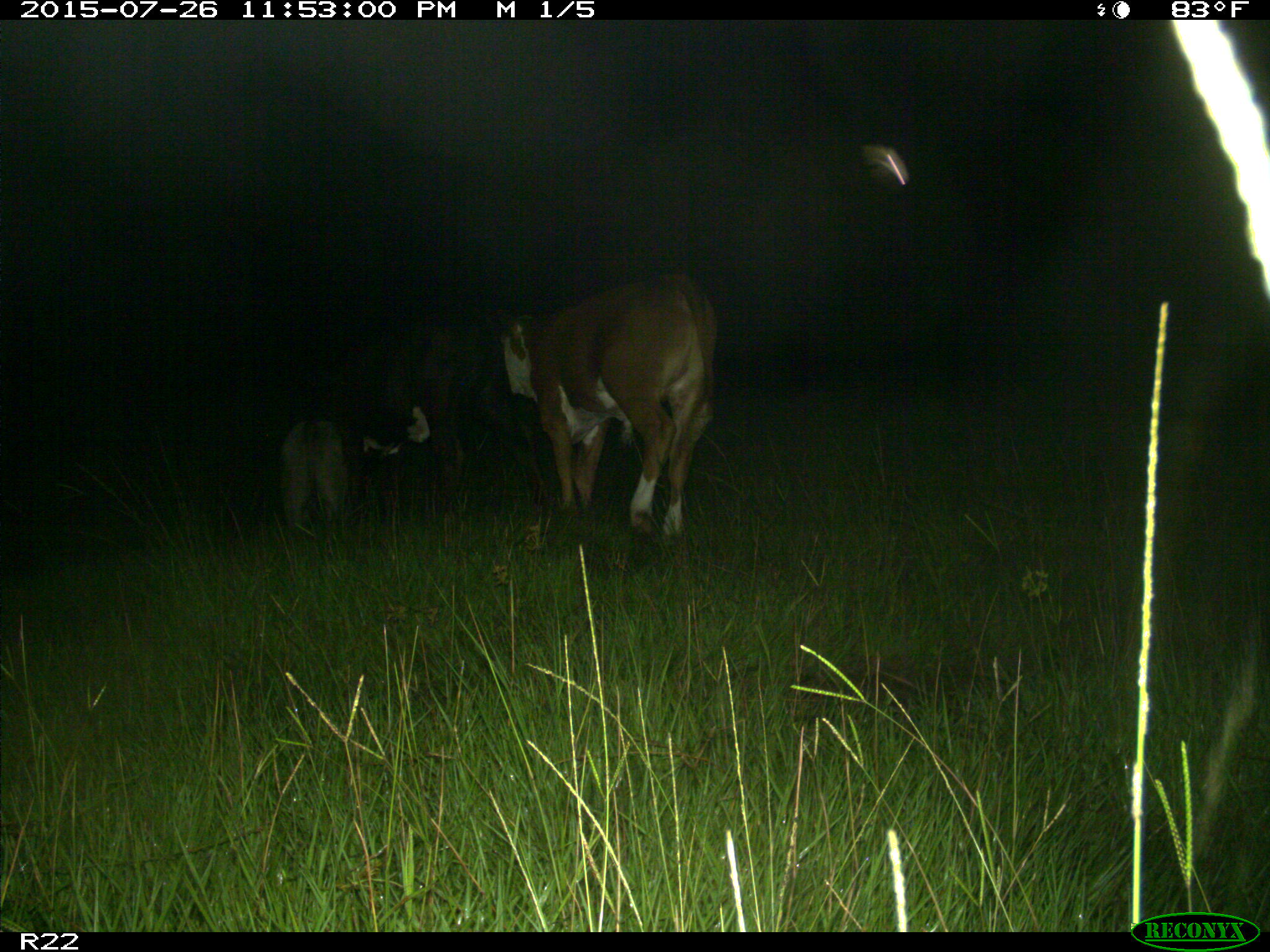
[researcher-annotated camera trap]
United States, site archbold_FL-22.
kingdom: Animalia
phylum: Chordata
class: Mammalia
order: Artiodactyla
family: Bovidae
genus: Bos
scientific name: Bos taurus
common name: domestic cow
Bos taurus (domestic cow).